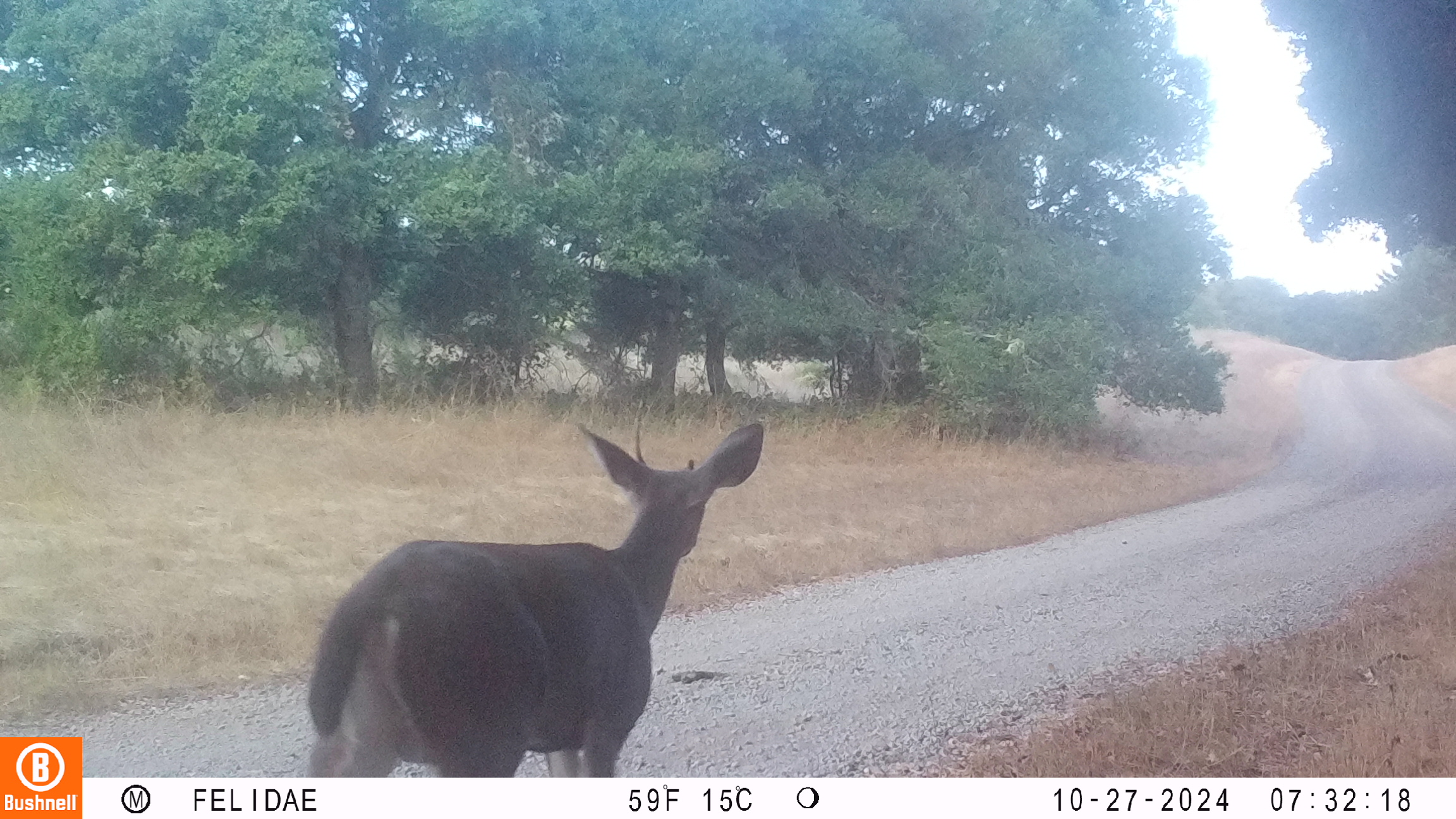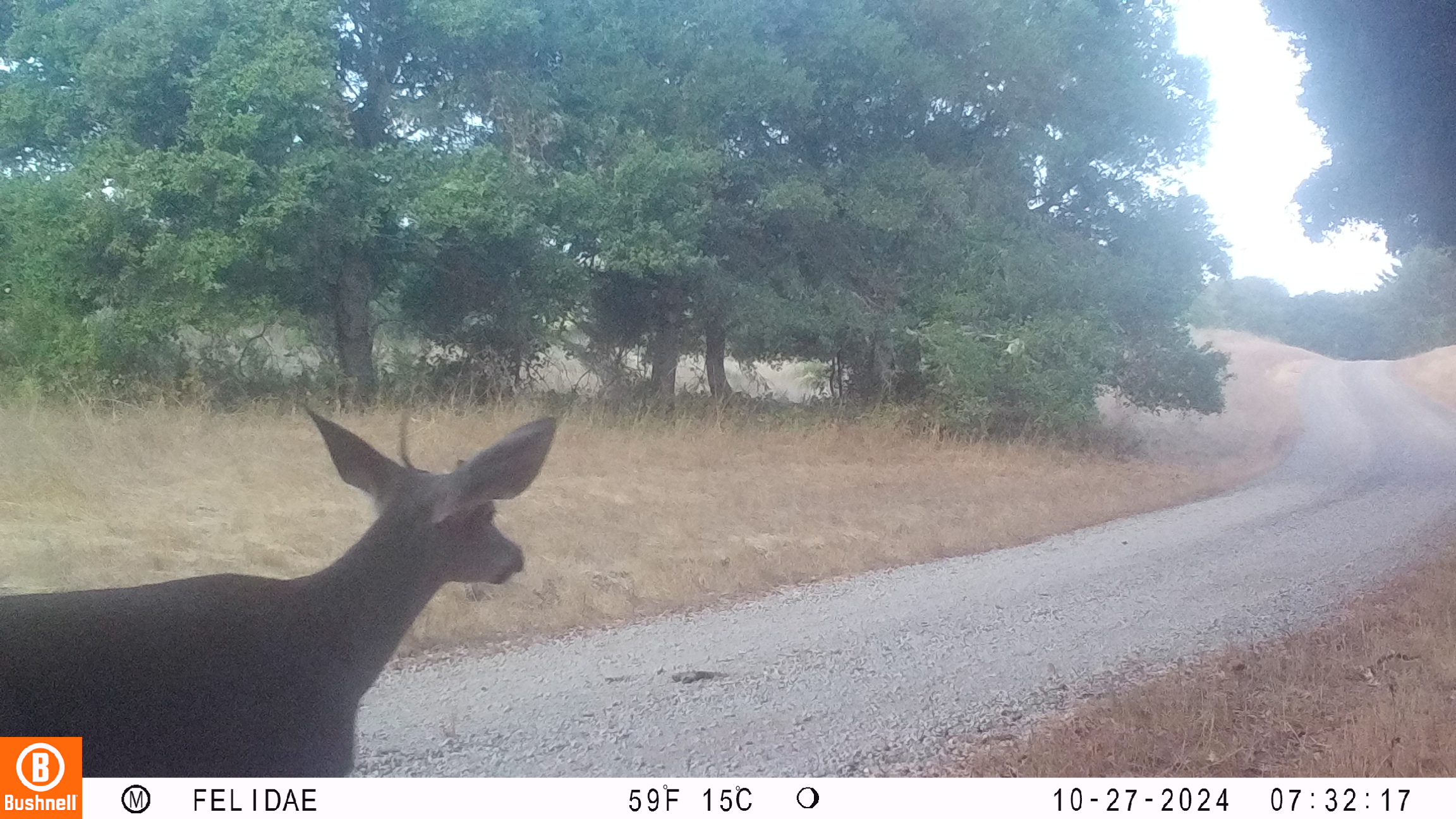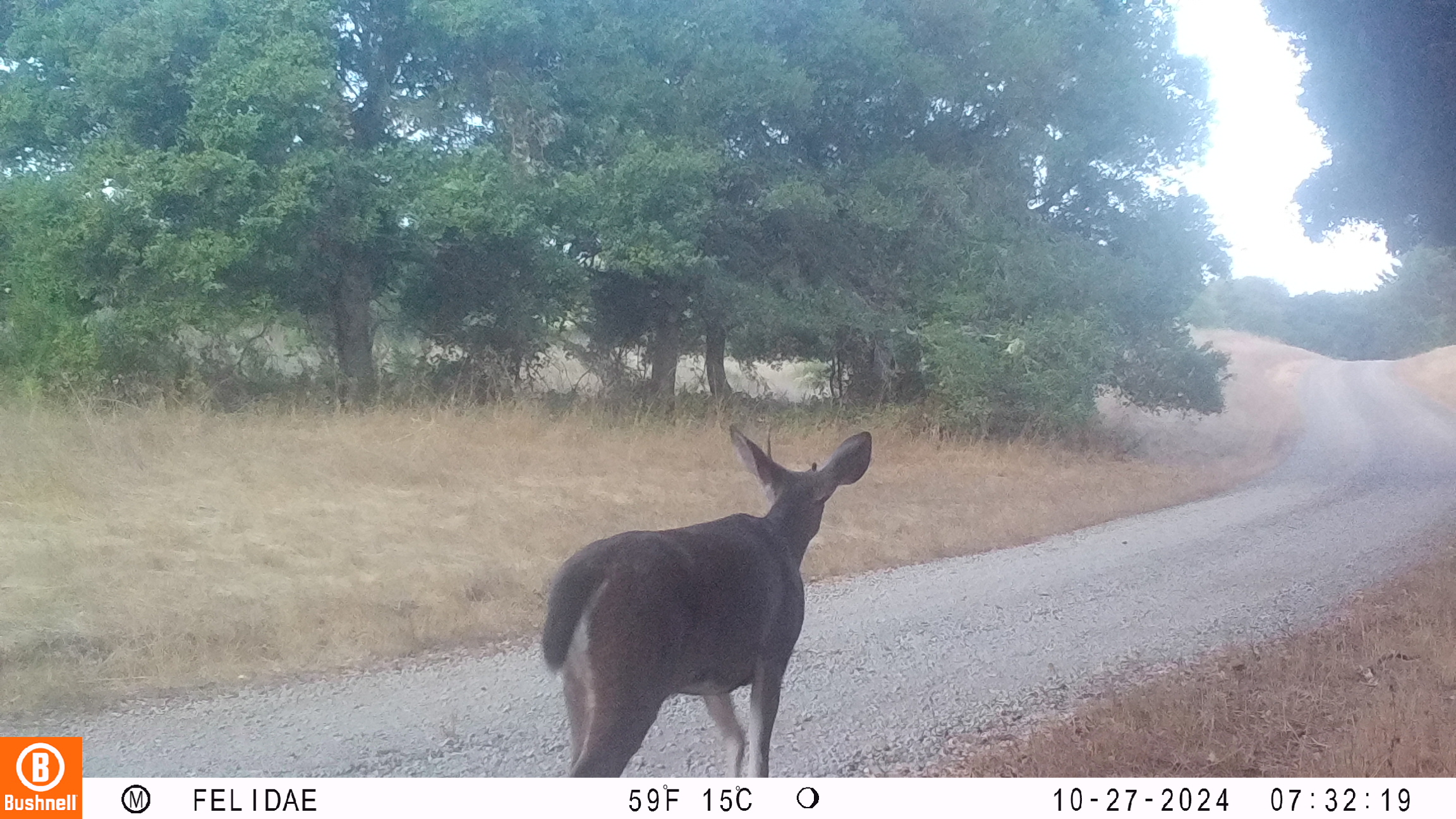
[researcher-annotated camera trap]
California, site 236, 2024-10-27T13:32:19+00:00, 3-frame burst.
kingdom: Animalia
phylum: Chordata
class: Mammalia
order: Artiodactyla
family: Cervidae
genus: Odocoileus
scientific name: Odocoileus hemionus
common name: mule deer